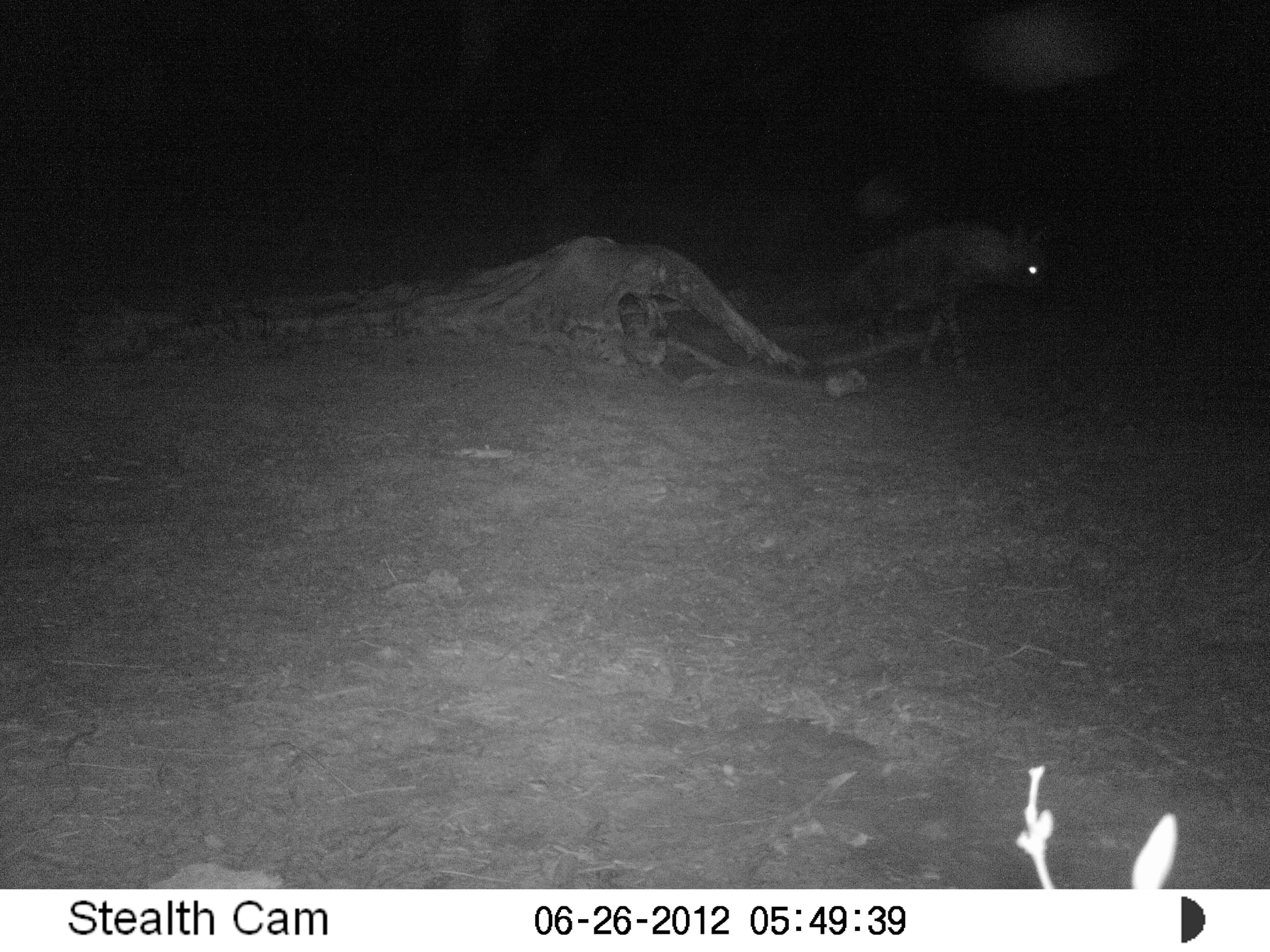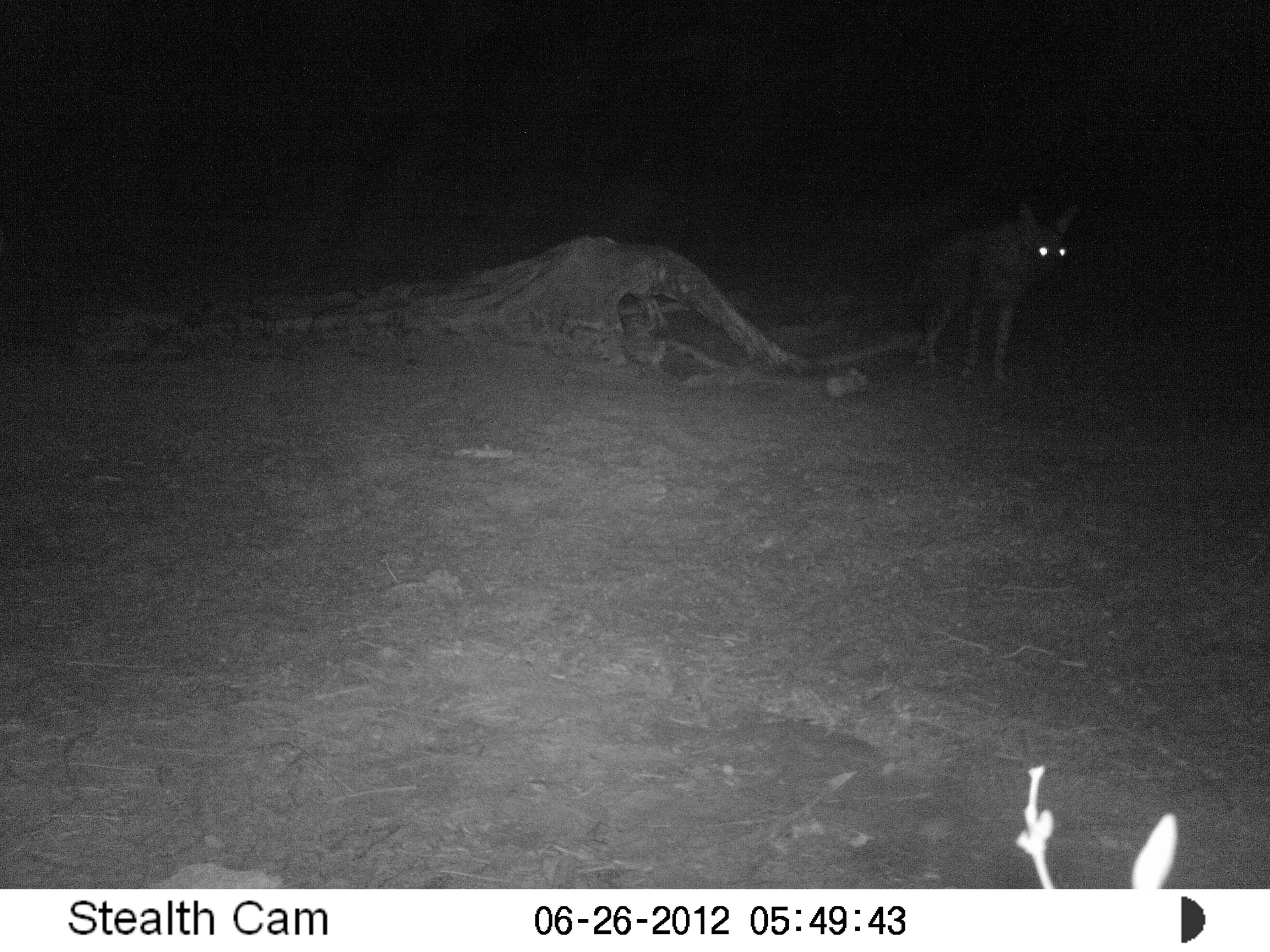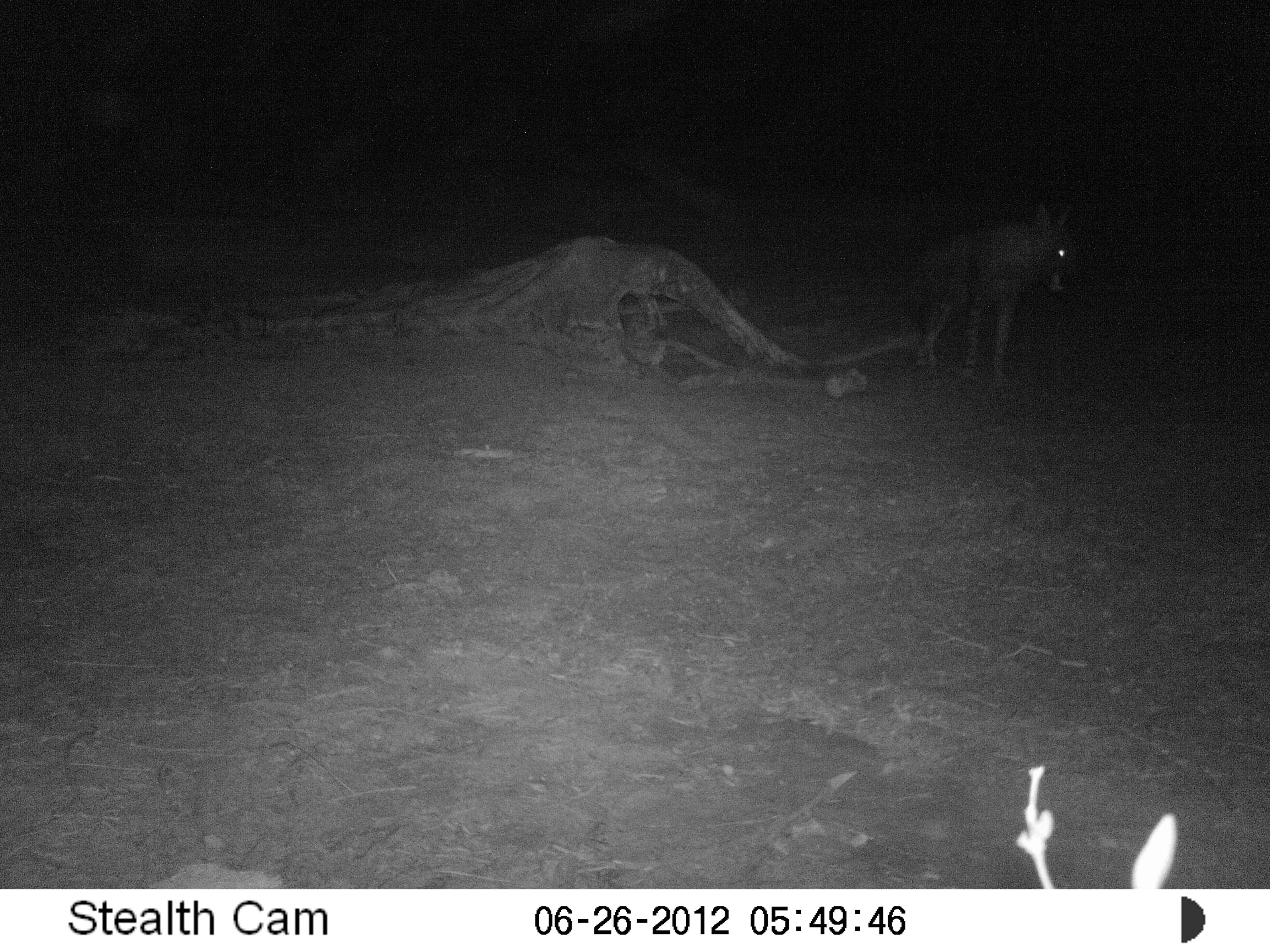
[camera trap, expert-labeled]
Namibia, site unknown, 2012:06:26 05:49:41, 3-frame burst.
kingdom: Animalia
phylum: Chordata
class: Mammalia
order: Carnivora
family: Hyaenidae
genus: Parahyaena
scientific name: Parahyaena brunnea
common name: brown hyena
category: hyaena brunnea